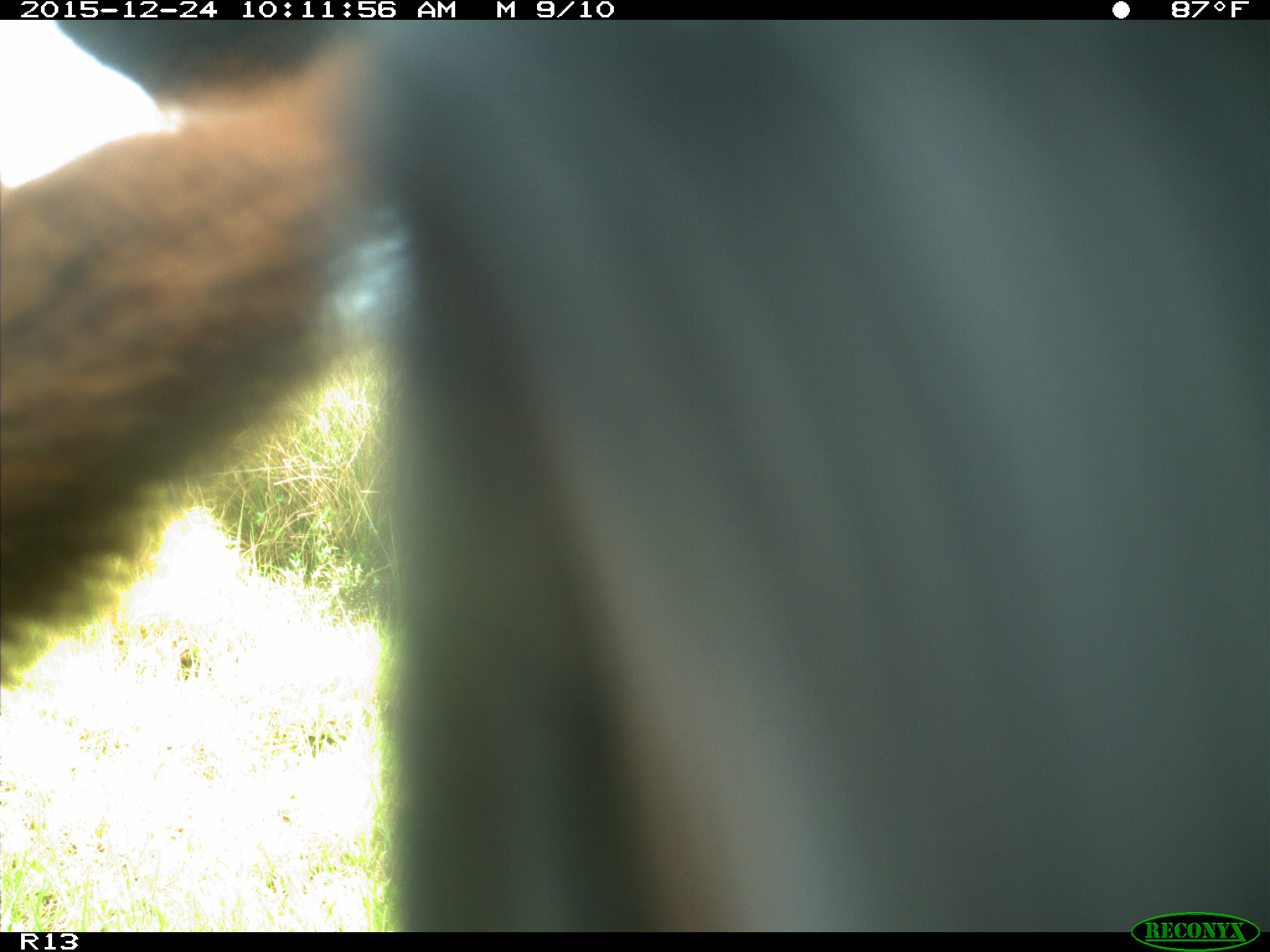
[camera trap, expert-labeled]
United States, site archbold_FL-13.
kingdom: Animalia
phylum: Chordata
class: Mammalia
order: Artiodactyla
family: Bovidae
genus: Bos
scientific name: Bos taurus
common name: domestic cow